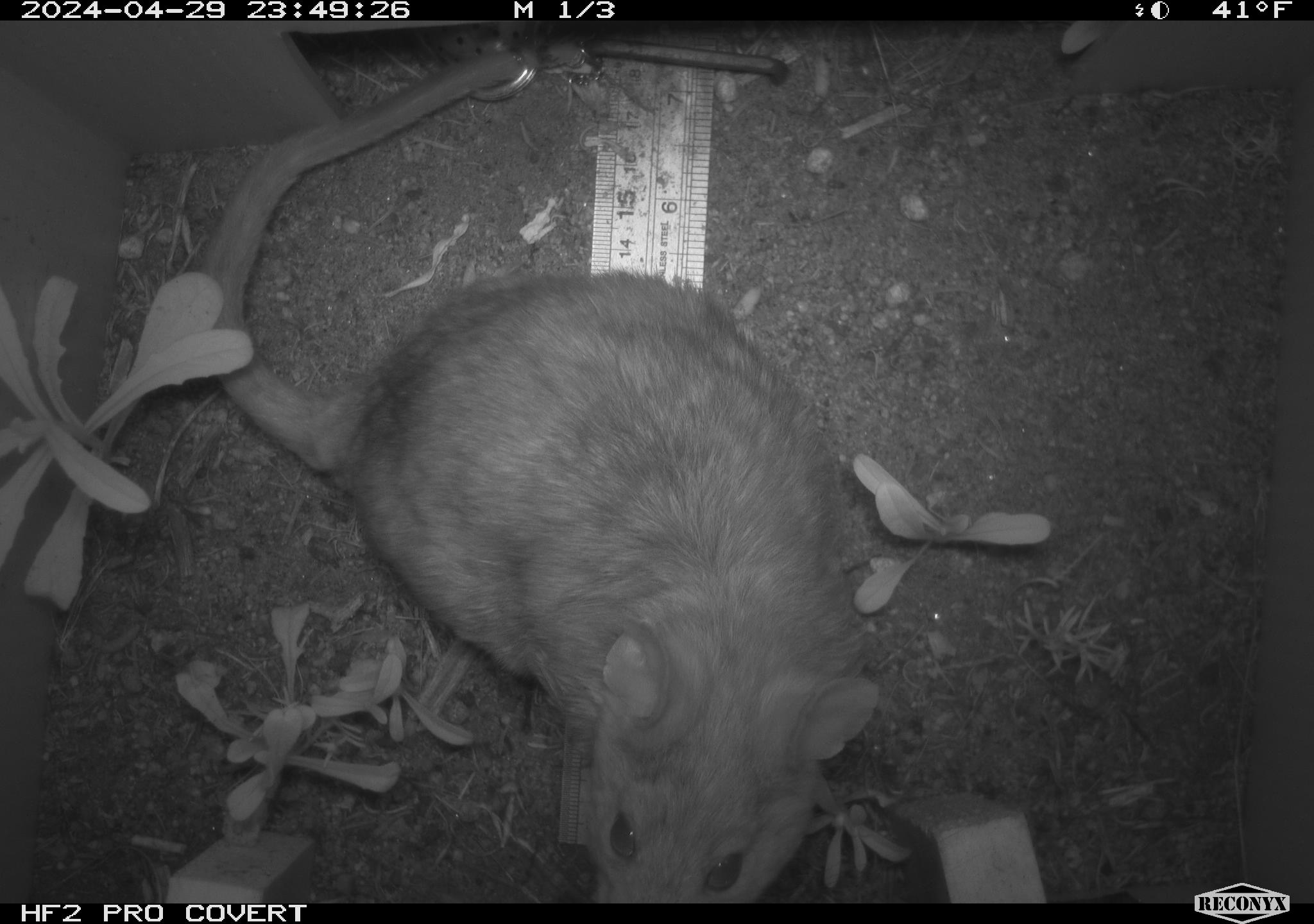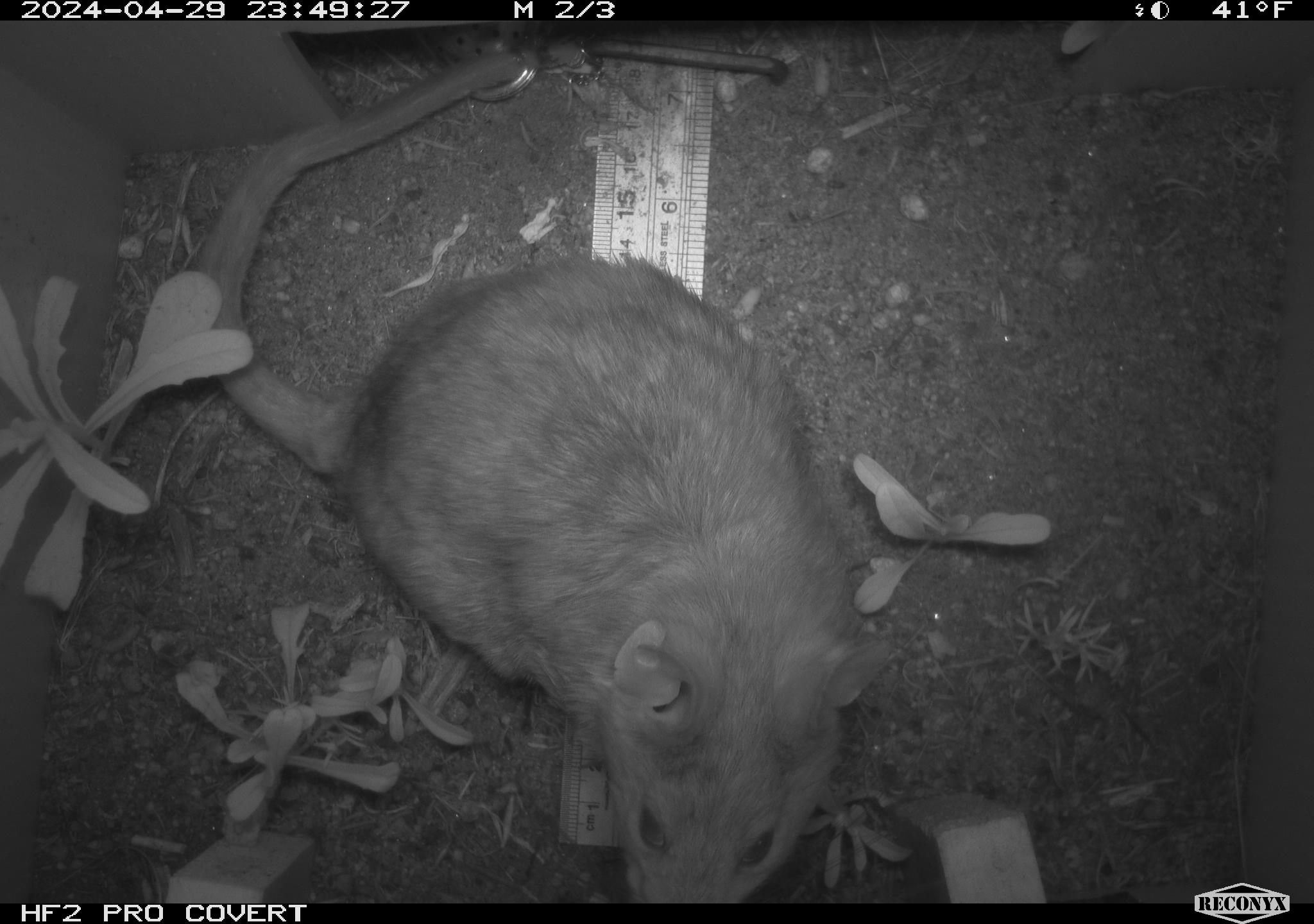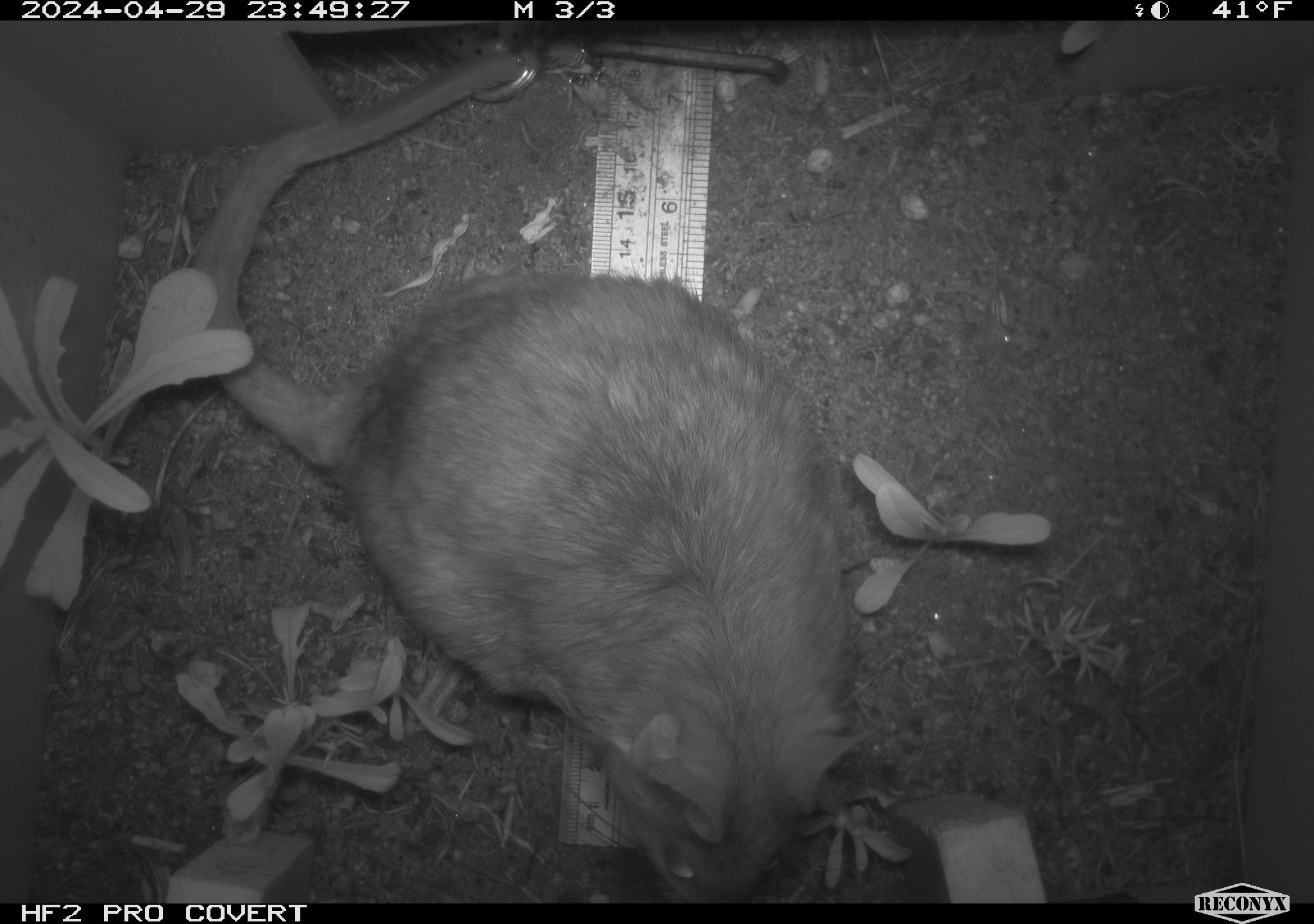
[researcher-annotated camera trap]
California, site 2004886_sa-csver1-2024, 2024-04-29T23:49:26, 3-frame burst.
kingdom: Animalia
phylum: Chordata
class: Mammalia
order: Rodentia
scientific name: Rodentia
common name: rodent